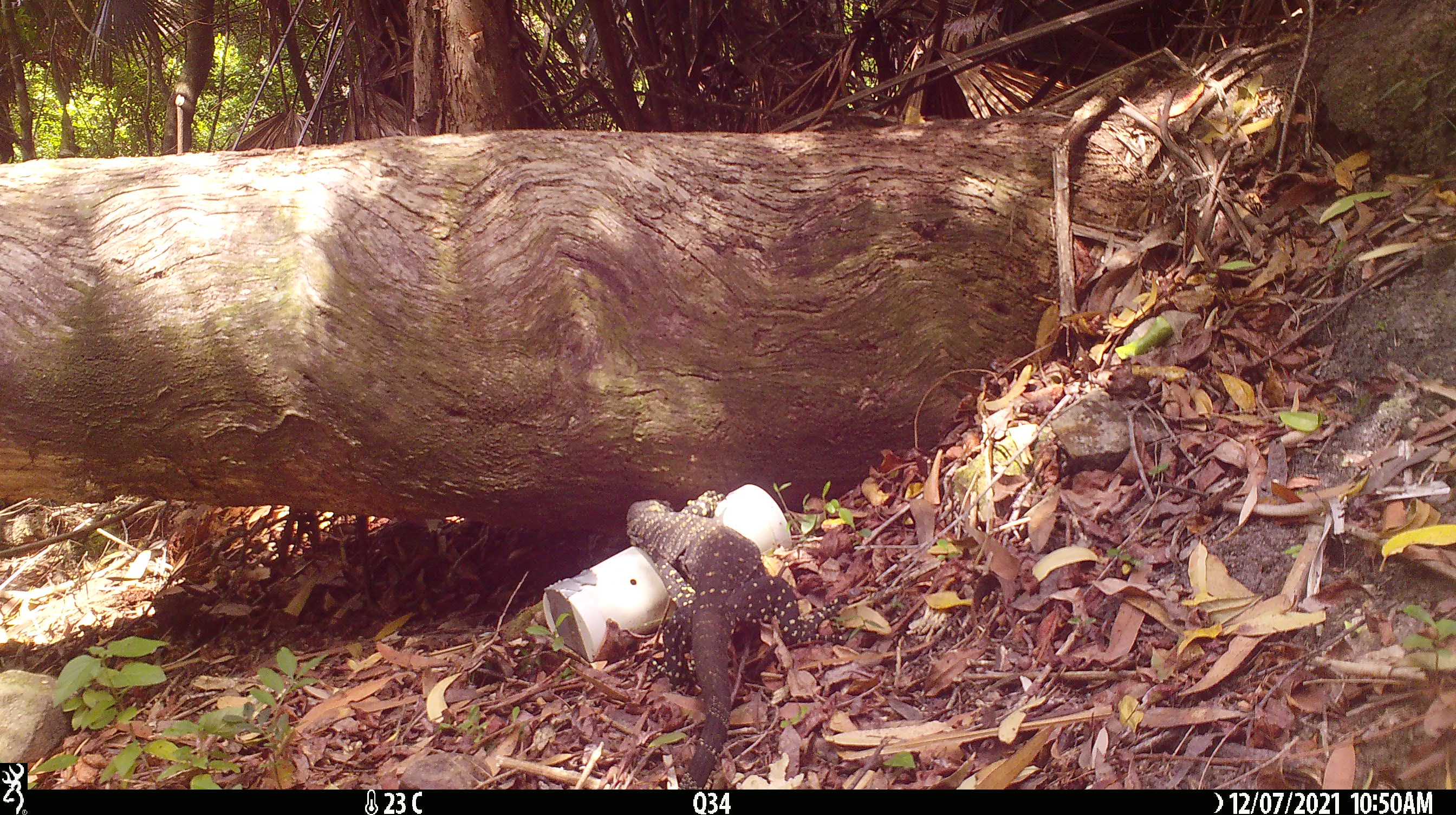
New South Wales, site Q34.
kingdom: Animalia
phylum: Chordata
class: Reptilia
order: Squamata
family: Varanidae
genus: Varanus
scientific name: Varanus varius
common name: lace monitor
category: goanna